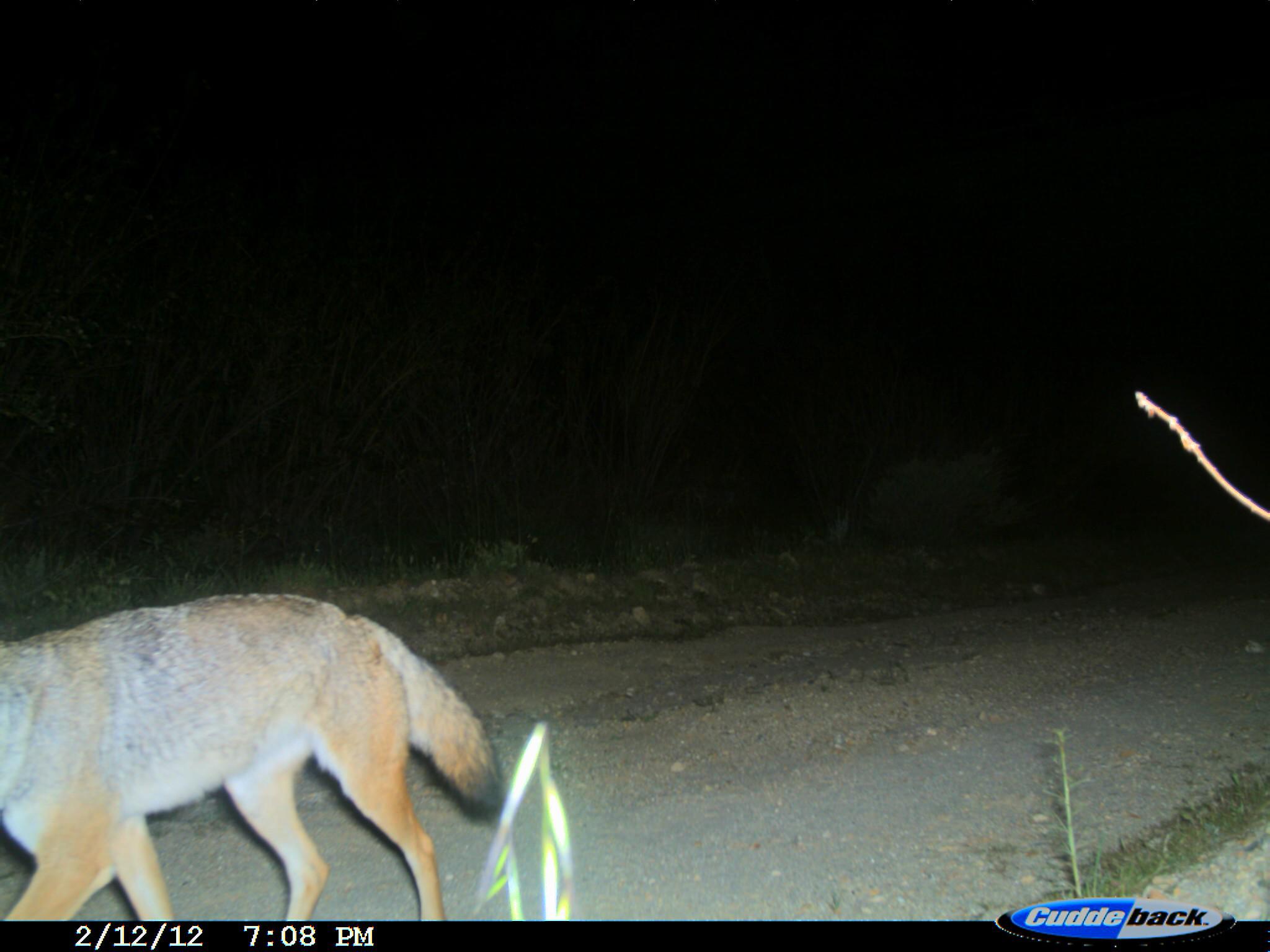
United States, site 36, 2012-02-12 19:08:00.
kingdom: Animalia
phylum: Chordata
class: Mammalia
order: Carnivora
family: Canidae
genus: Canis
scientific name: Canis latrans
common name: coyote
Coyote (Canis latrans).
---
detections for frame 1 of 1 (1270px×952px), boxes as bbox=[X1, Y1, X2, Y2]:
coyote: bbox=[0, 588, 507, 921]